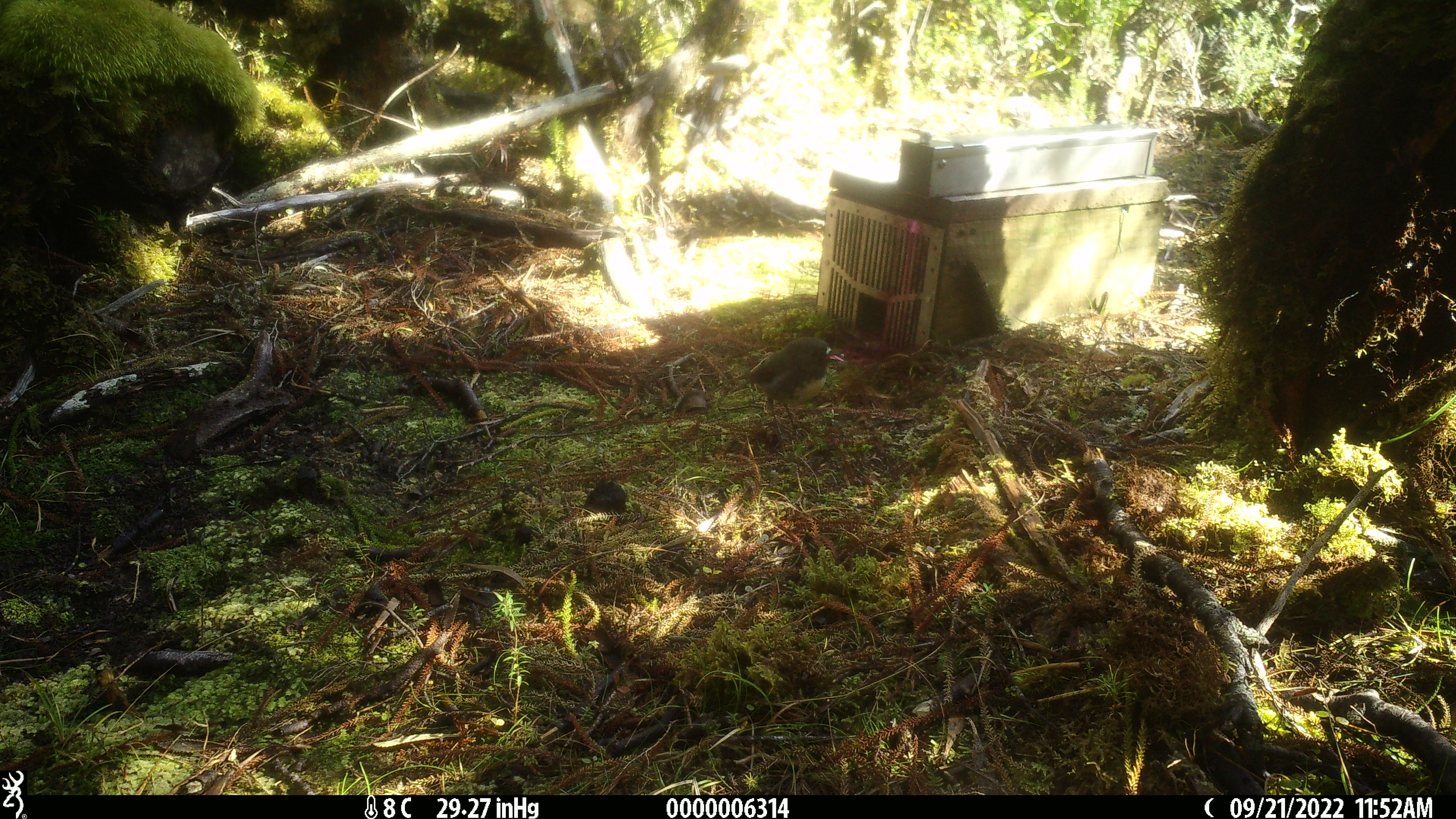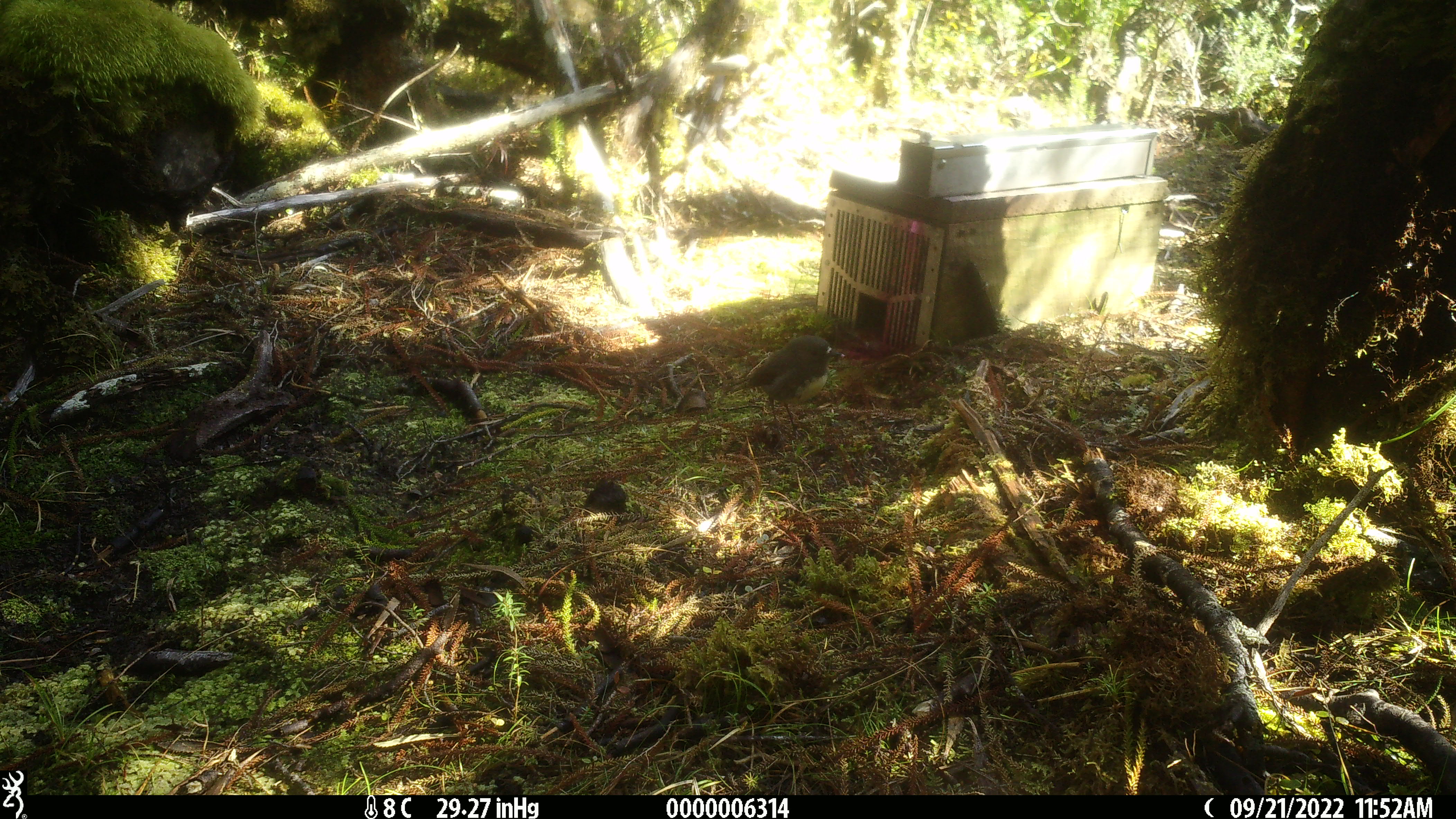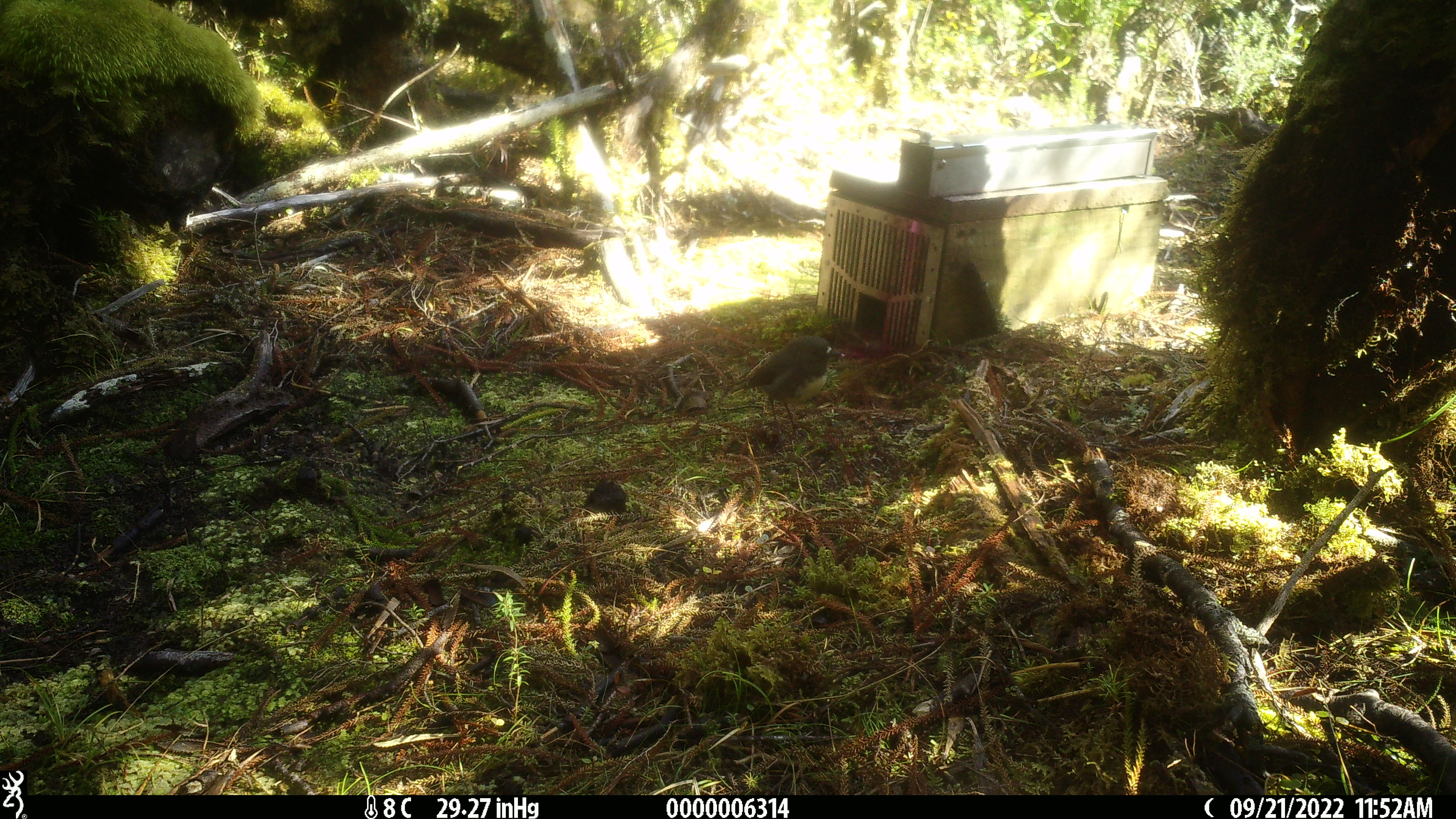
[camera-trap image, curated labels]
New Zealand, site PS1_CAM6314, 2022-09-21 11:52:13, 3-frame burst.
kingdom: Animalia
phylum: Chordata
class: Aves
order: Passeriformes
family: Petroicidae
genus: Petroica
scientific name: Petroica australis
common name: new zealand robin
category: robin